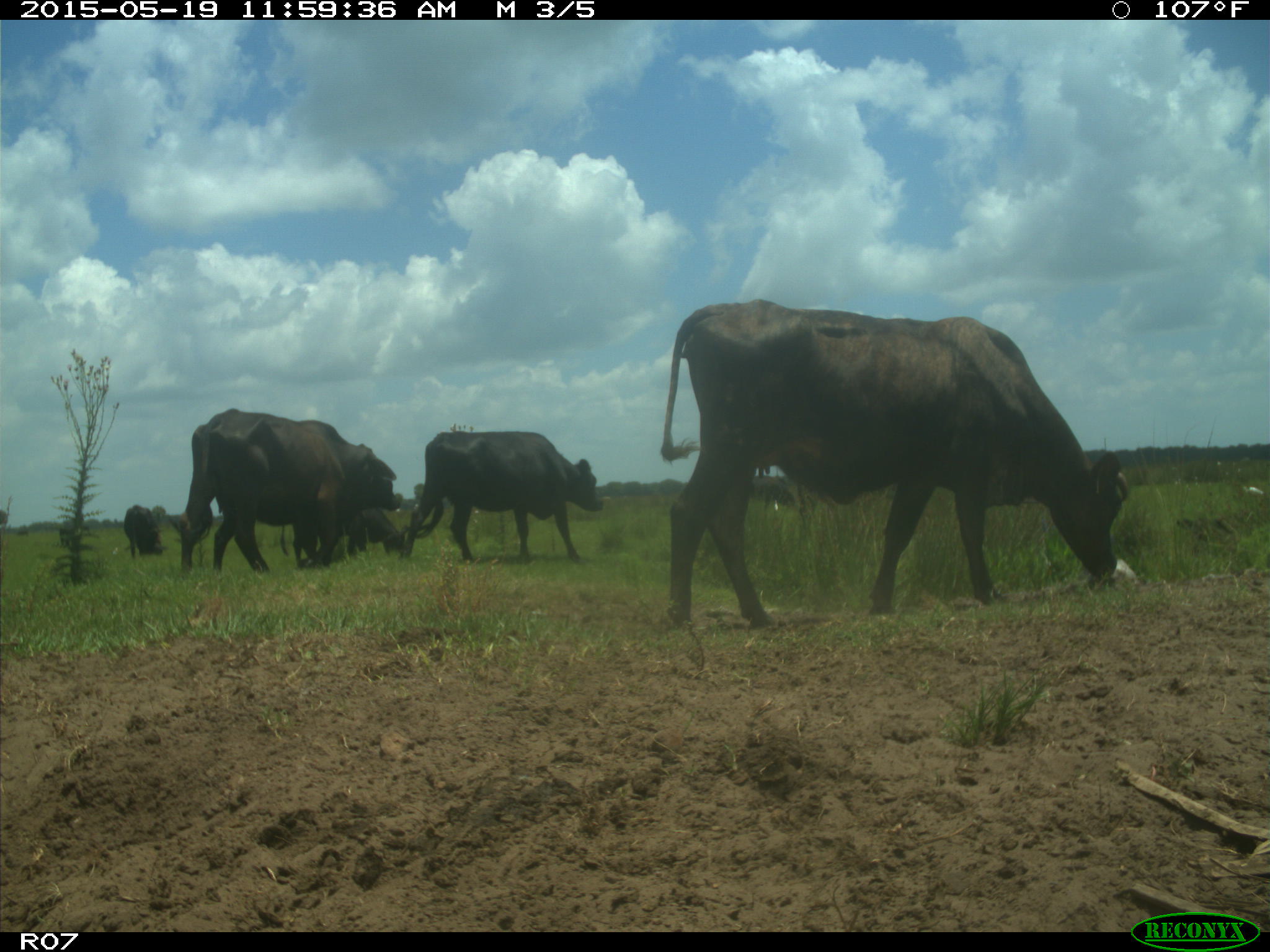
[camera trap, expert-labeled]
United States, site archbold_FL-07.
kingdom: Animalia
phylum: Chordata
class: Mammalia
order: Artiodactyla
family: Bovidae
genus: Bos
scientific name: Bos taurus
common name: domestic cow